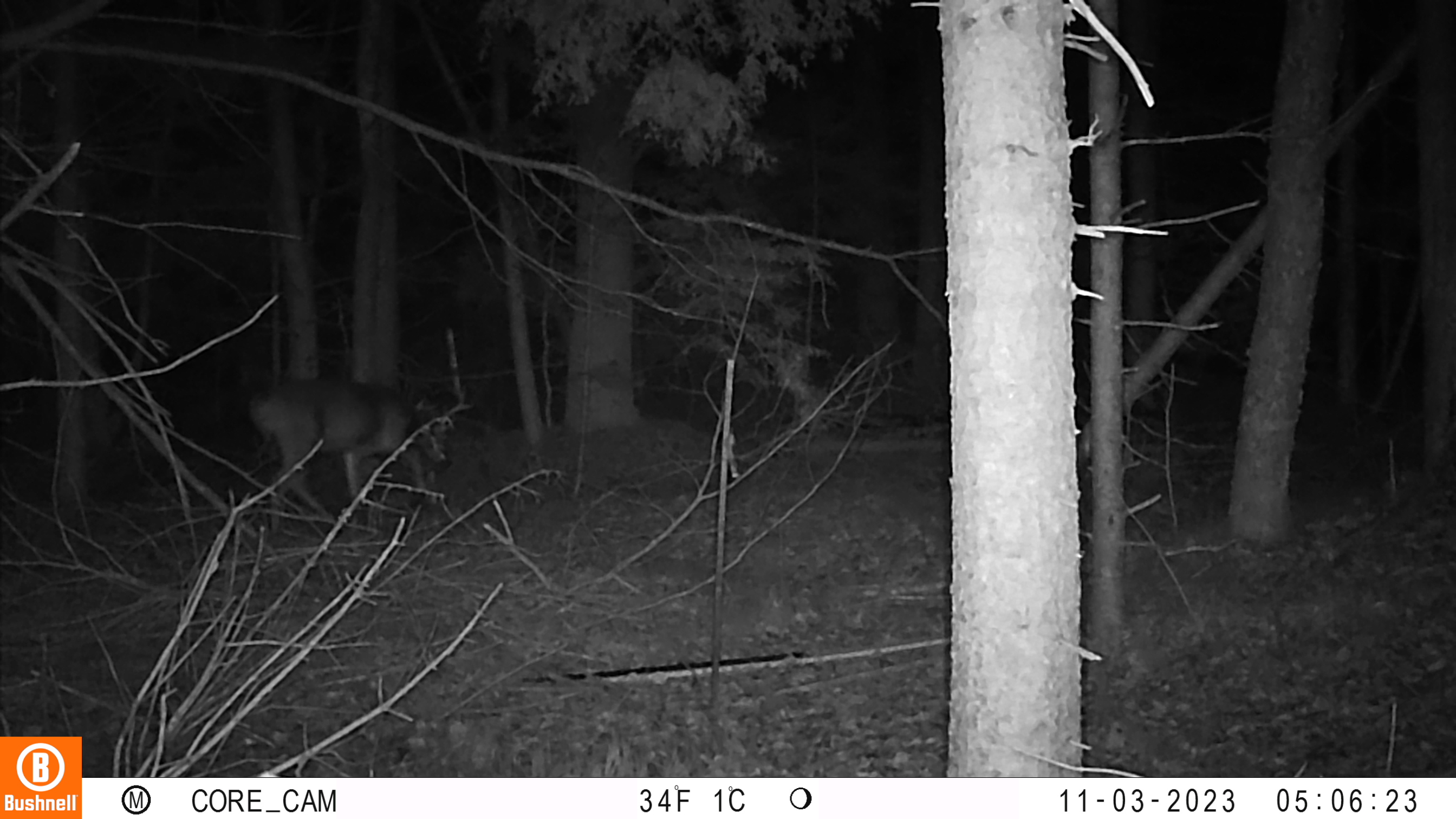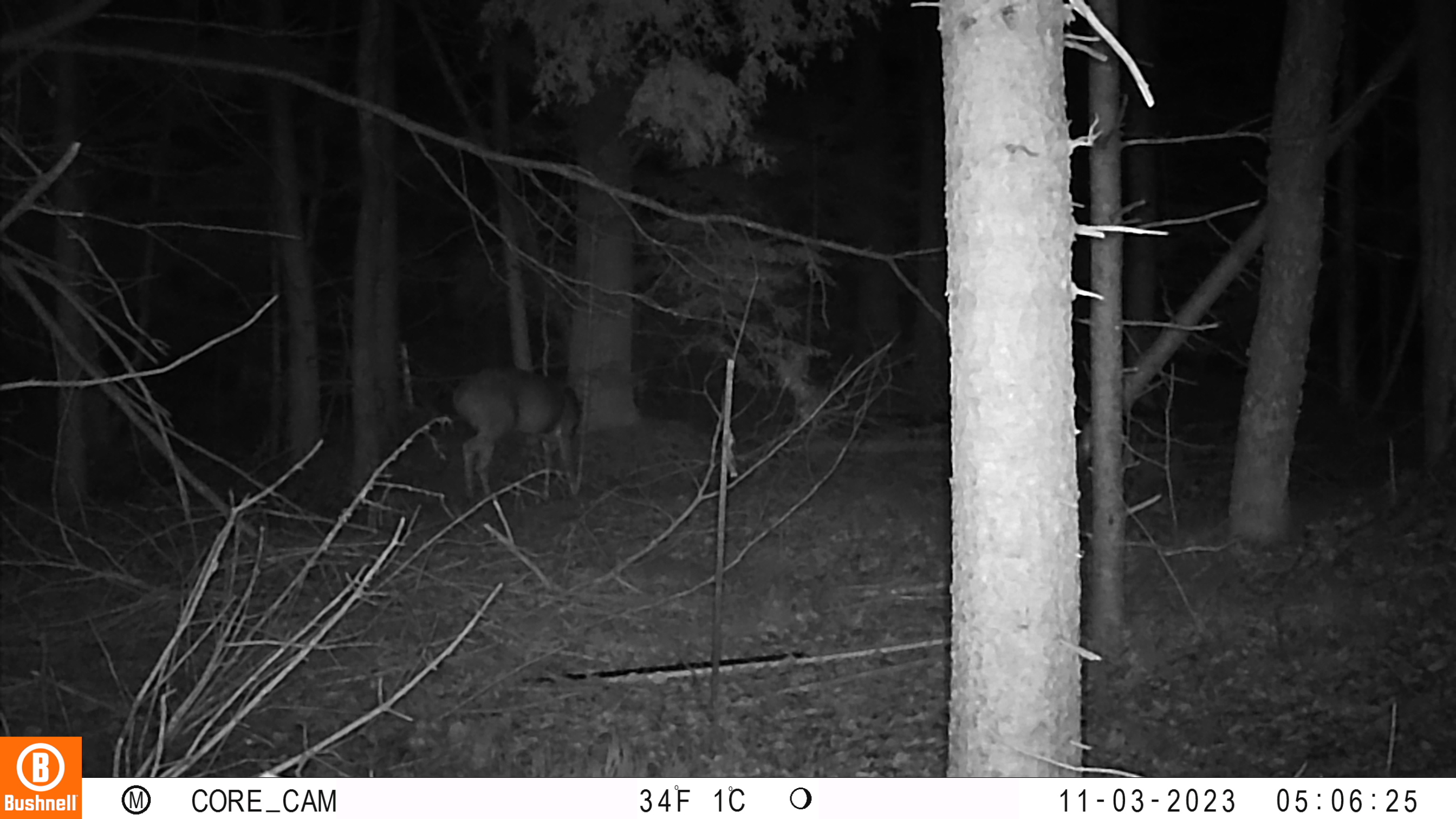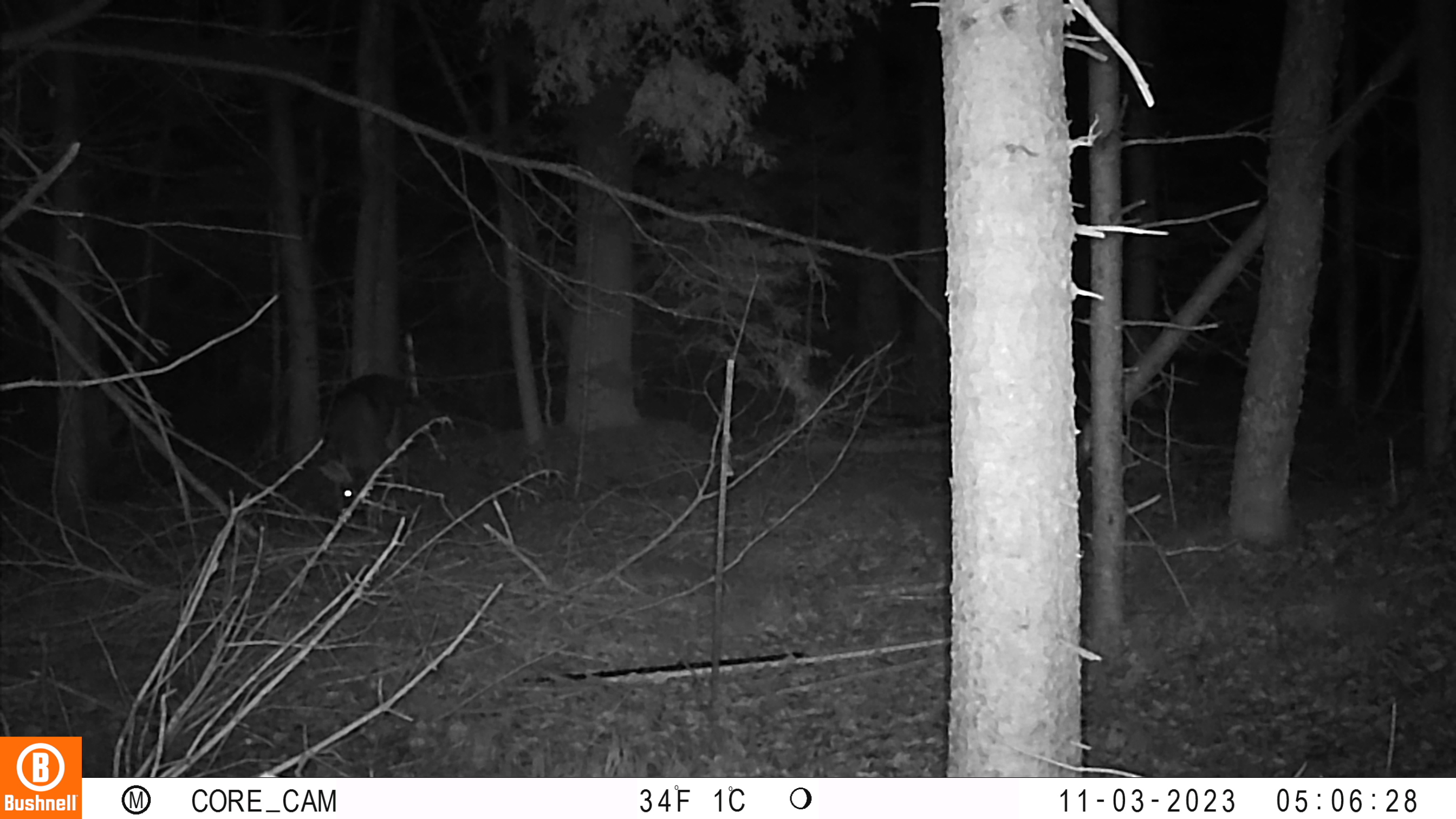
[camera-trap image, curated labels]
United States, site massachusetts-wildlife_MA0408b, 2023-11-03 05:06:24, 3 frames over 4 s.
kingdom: Animalia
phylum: Chordata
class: Mammalia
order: Artiodactyla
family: Cervidae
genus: Odocoileus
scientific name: Odocoileus virginianus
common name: white-tailed deer